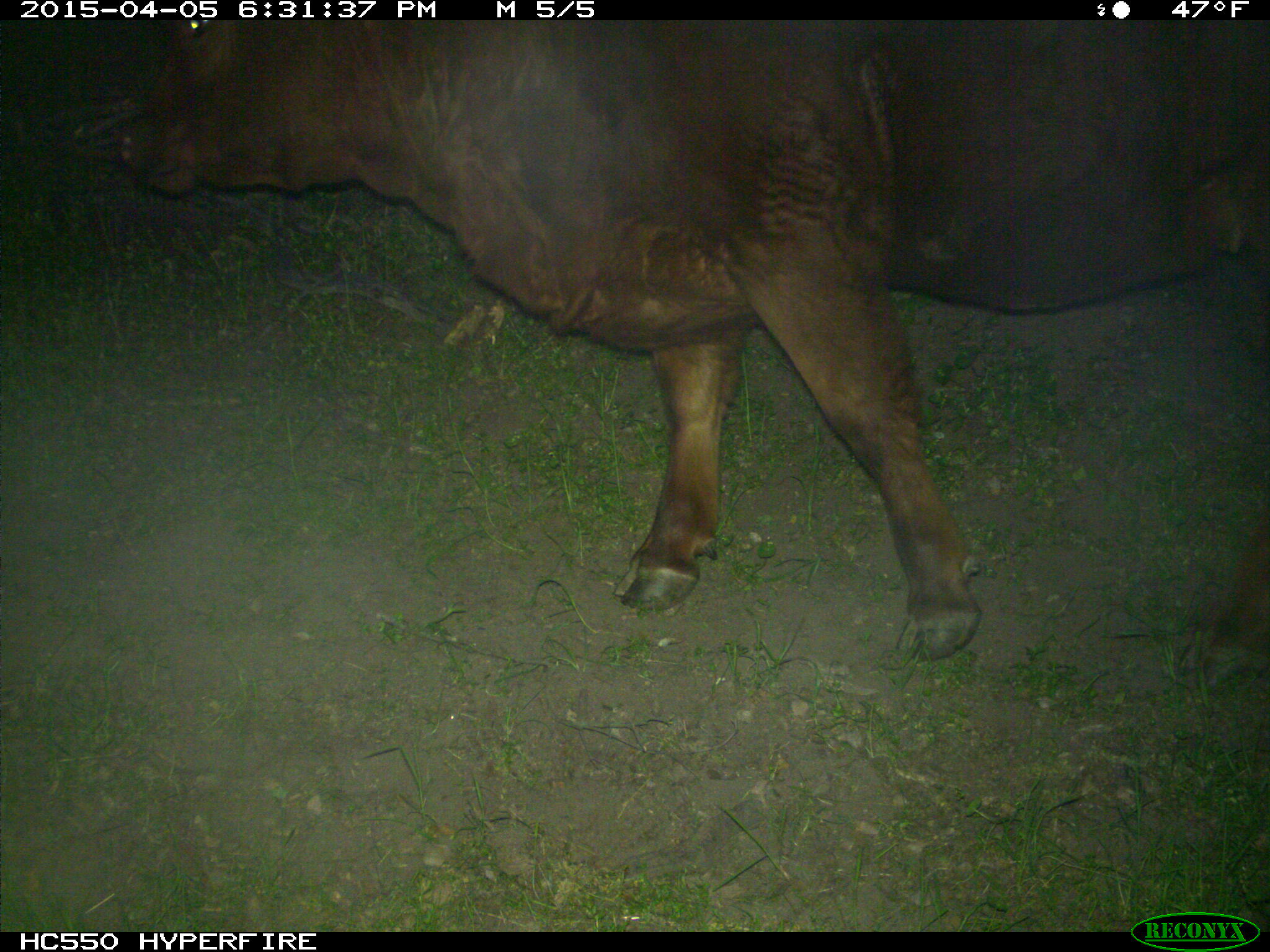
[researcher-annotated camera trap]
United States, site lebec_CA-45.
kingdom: Animalia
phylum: Chordata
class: Mammalia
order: Artiodactyla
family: Bovidae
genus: Bos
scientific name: Bos taurus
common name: domestic cow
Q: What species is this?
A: Bos taurus (domestic cow).